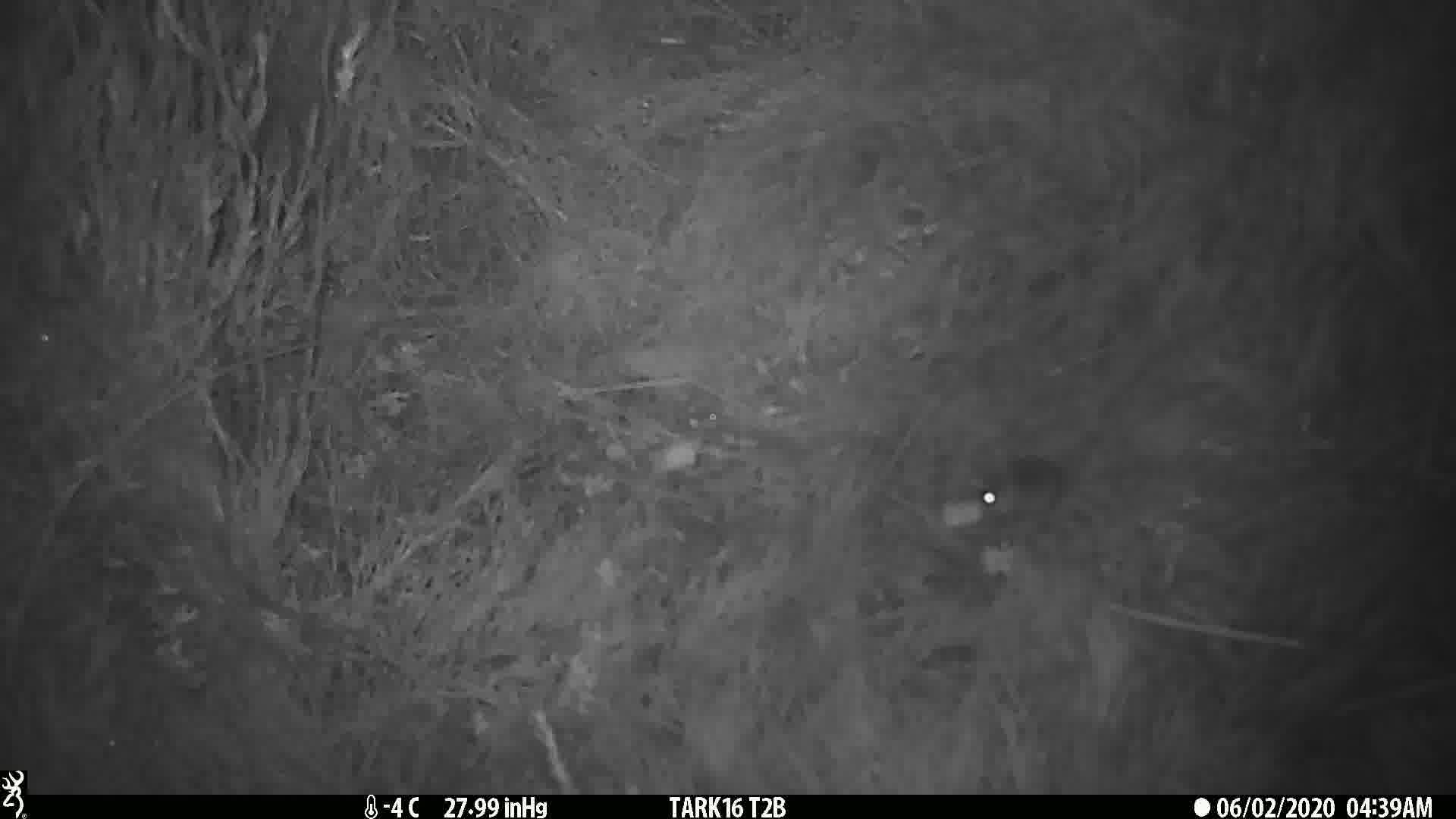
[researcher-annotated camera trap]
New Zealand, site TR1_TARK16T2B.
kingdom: Animalia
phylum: Chordata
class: Mammalia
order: Rodentia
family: Muridae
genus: Mus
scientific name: Mus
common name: mouse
Mouse (Mus).